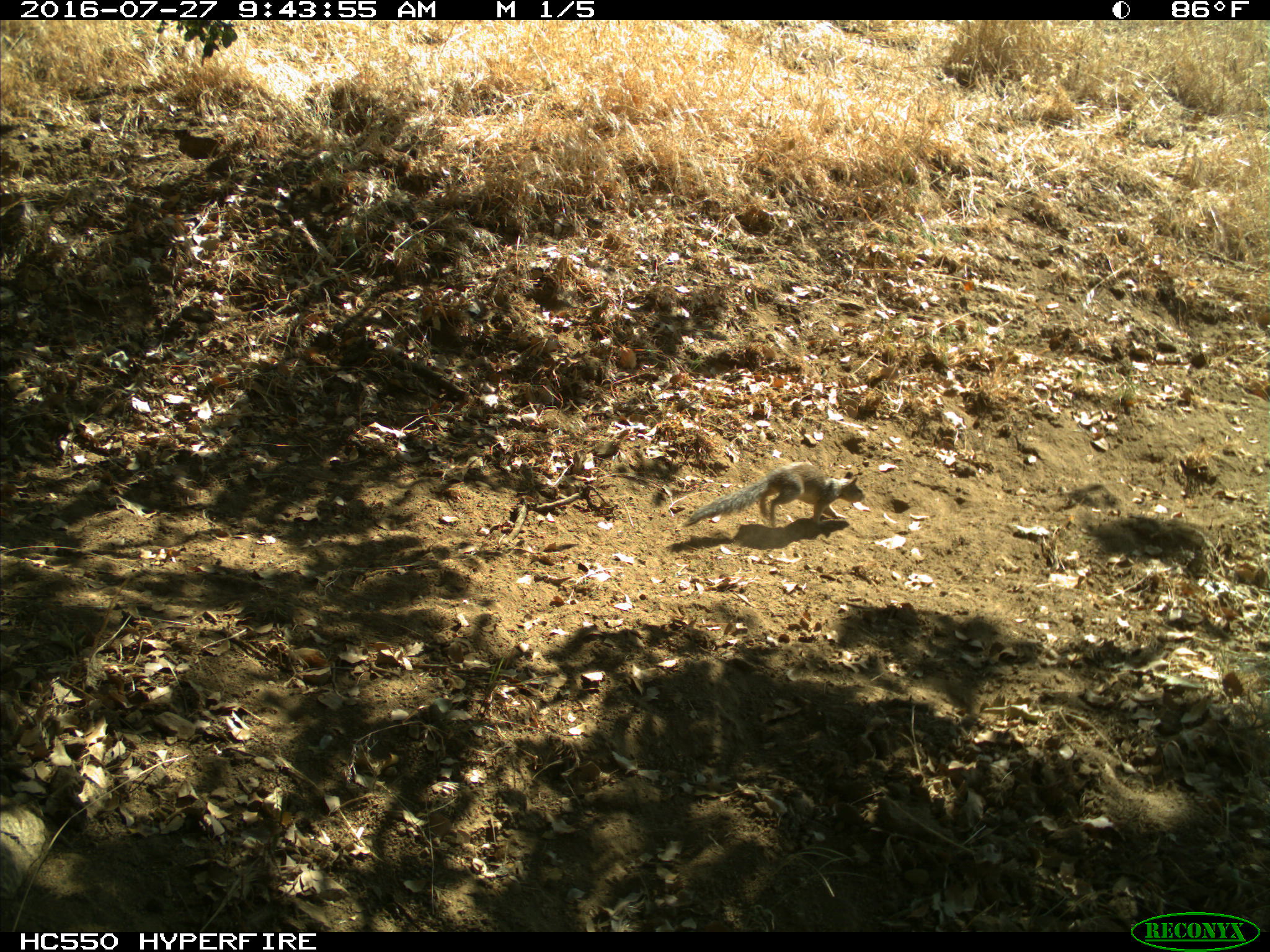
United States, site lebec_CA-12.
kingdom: Animalia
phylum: Chordata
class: Mammalia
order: Rodentia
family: Sciuridae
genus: Otospermophilus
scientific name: Otospermophilus beecheyi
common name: california ground squirrel